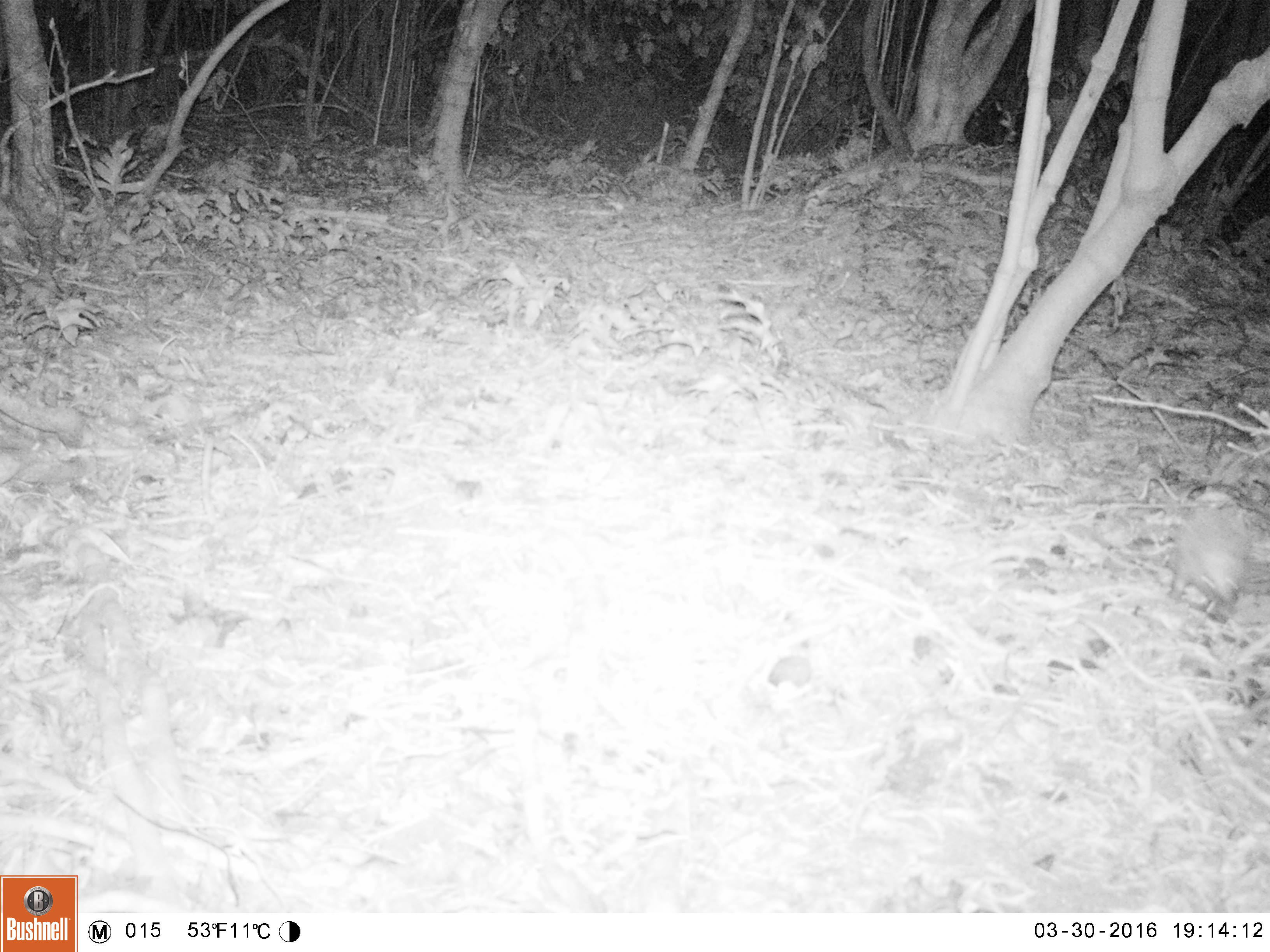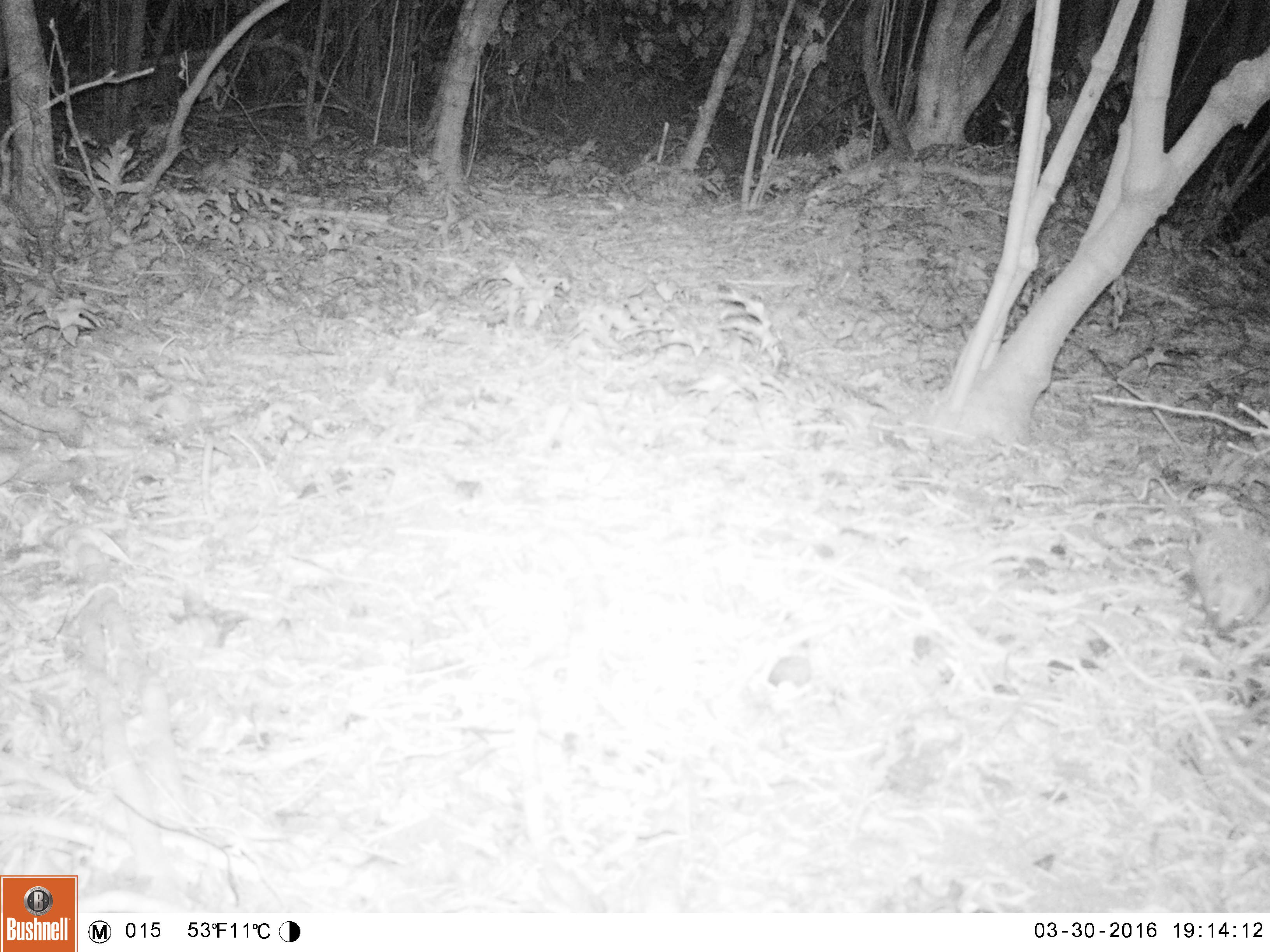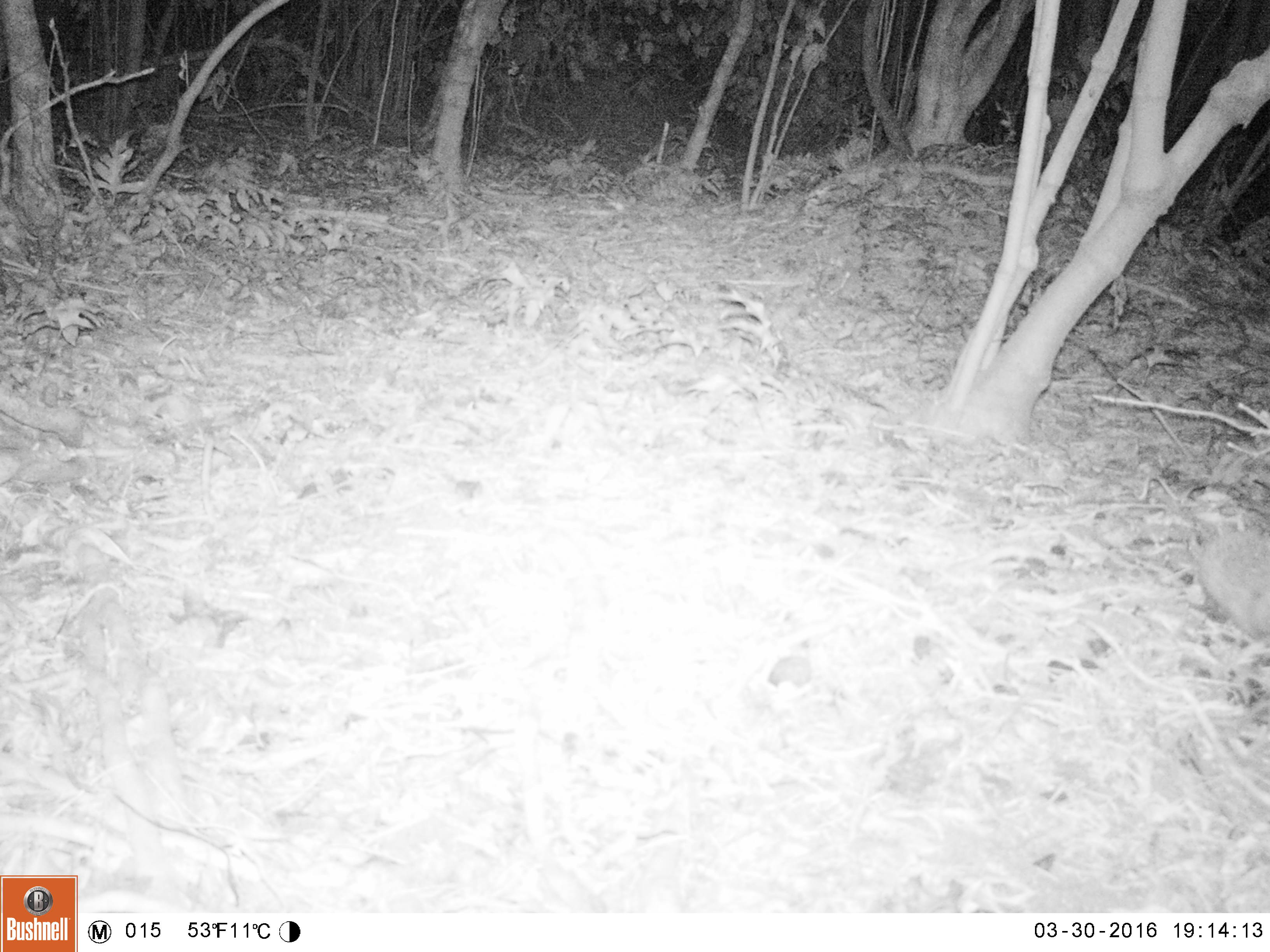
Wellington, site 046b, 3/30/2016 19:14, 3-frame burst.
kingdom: Animalia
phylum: Chordata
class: Mammalia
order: Eulipotyphla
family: Erinaceidae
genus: Erinaceus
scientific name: Erinaceus europaeus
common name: hedgehog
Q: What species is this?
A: Hedgehog (Erinaceus europaeus).